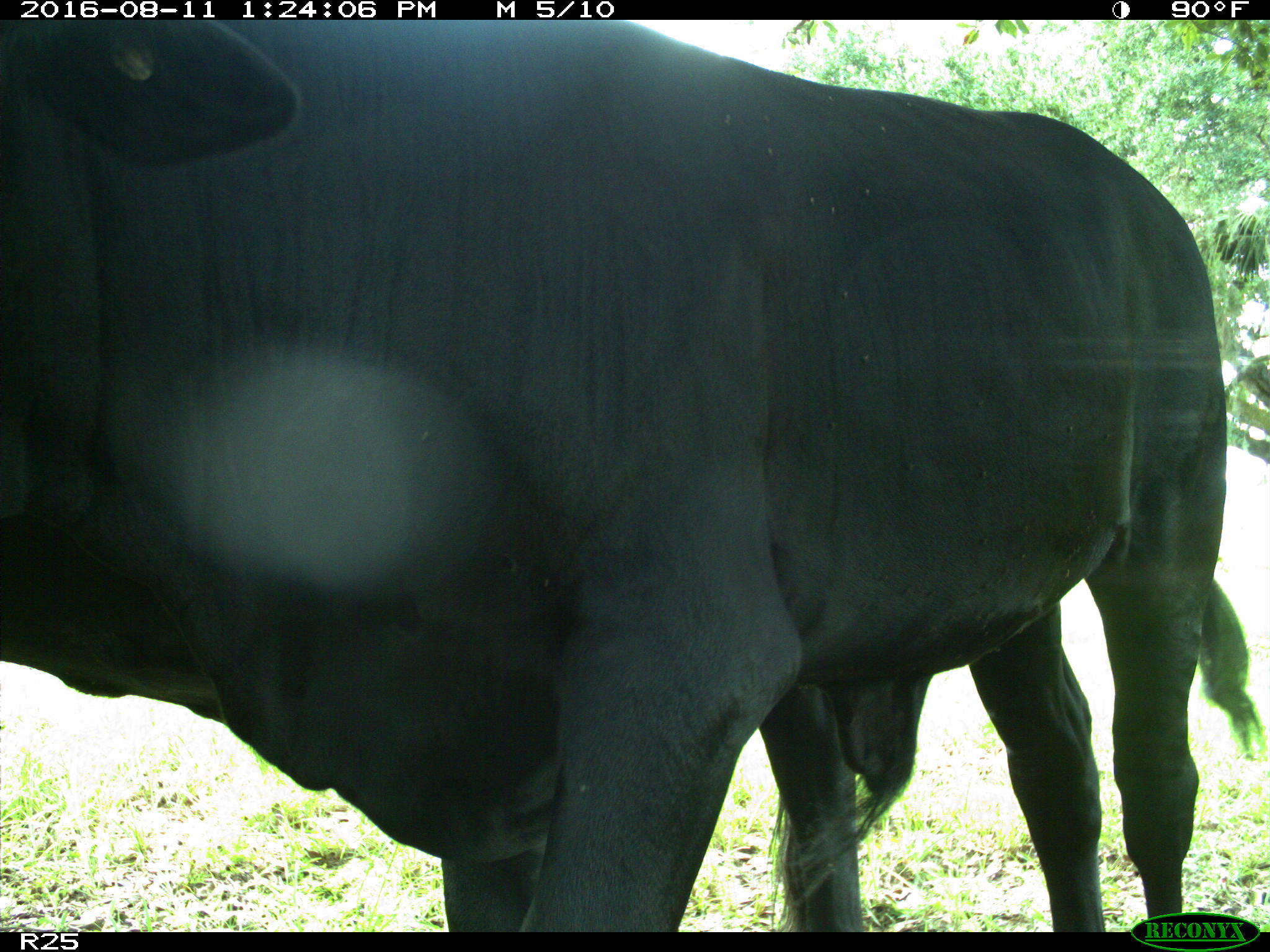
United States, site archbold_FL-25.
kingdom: Animalia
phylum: Chordata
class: Mammalia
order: Artiodactyla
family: Bovidae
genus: Bos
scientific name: Bos taurus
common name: domestic cow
Bos taurus (domestic cow).